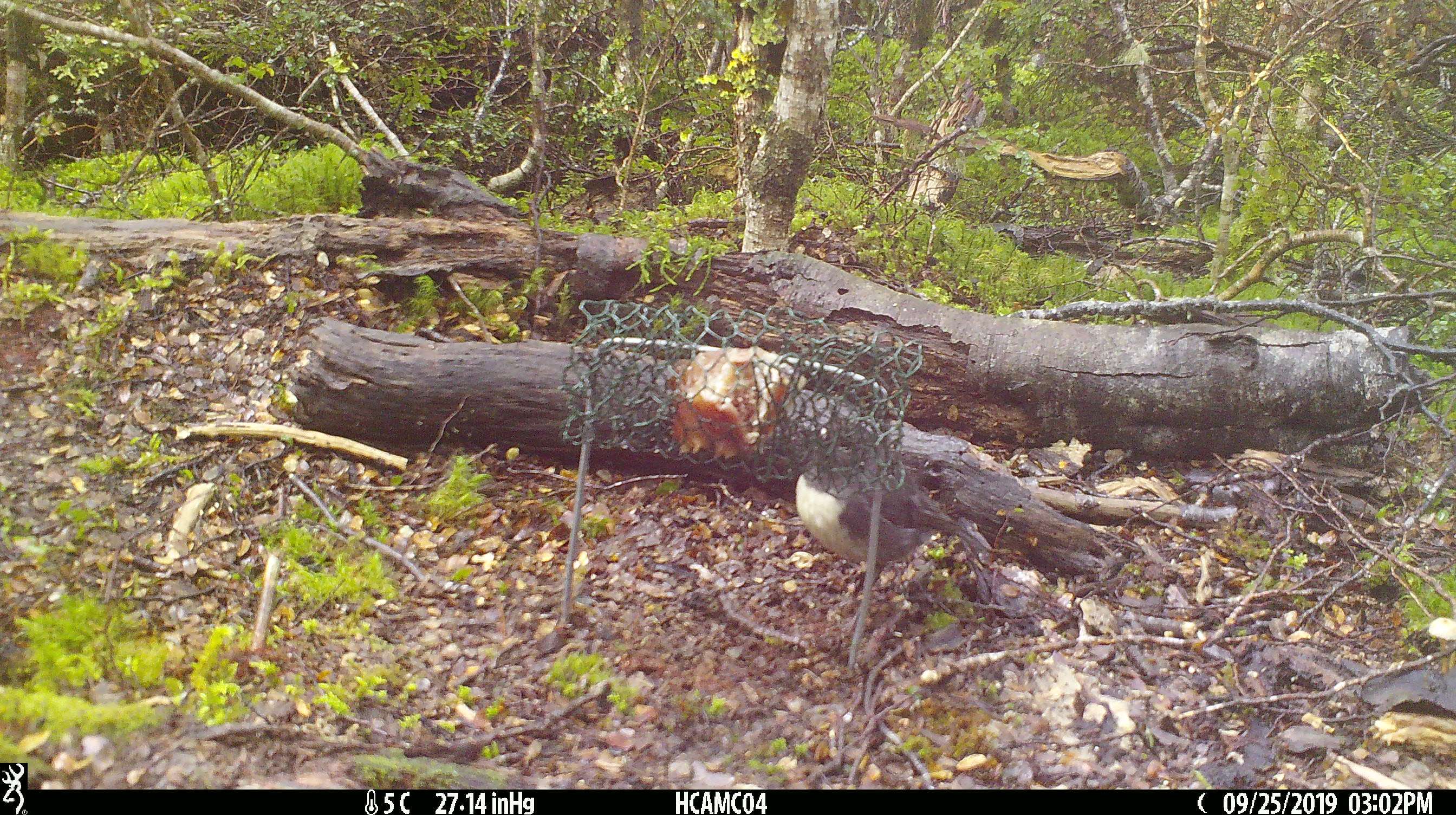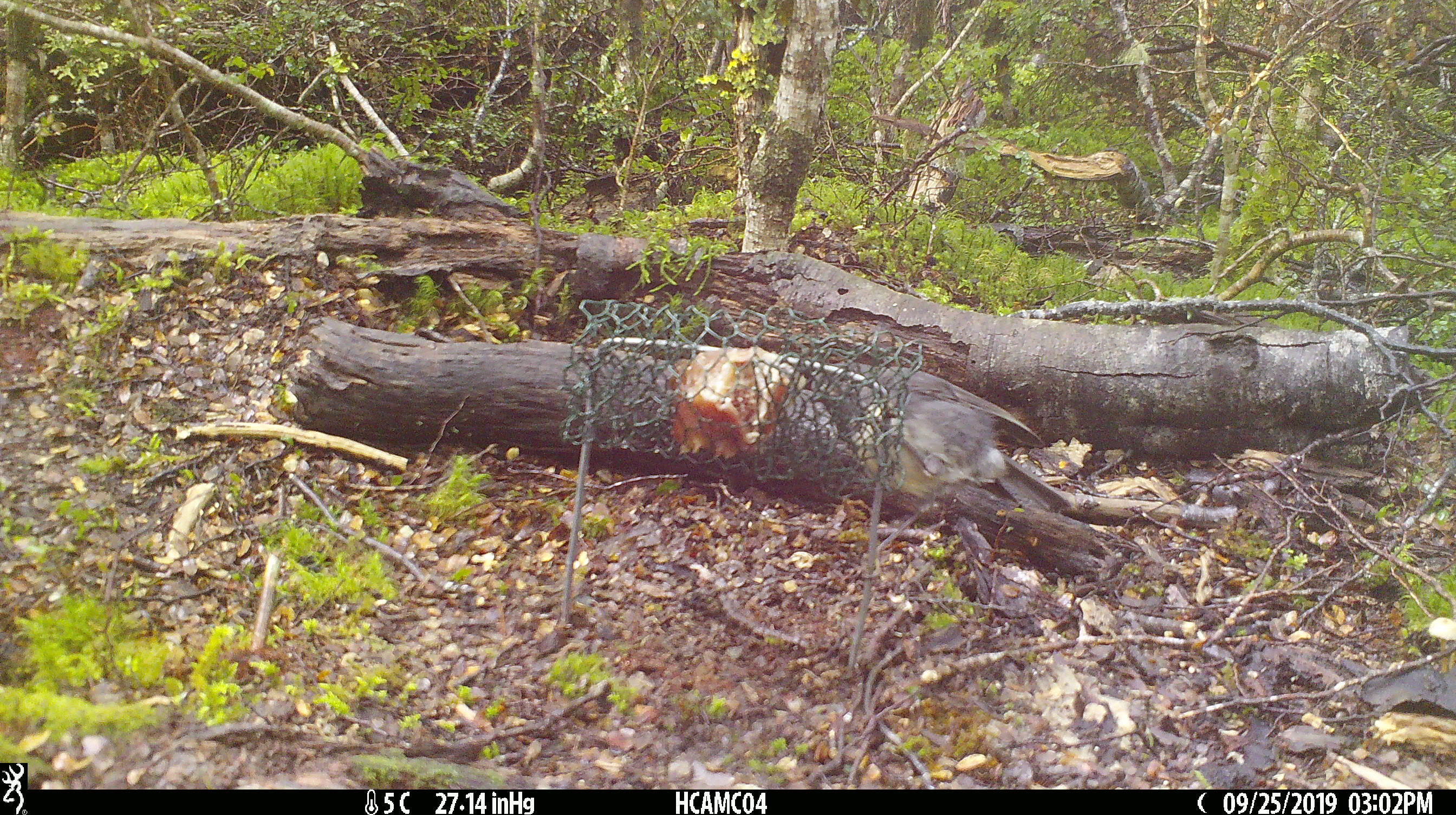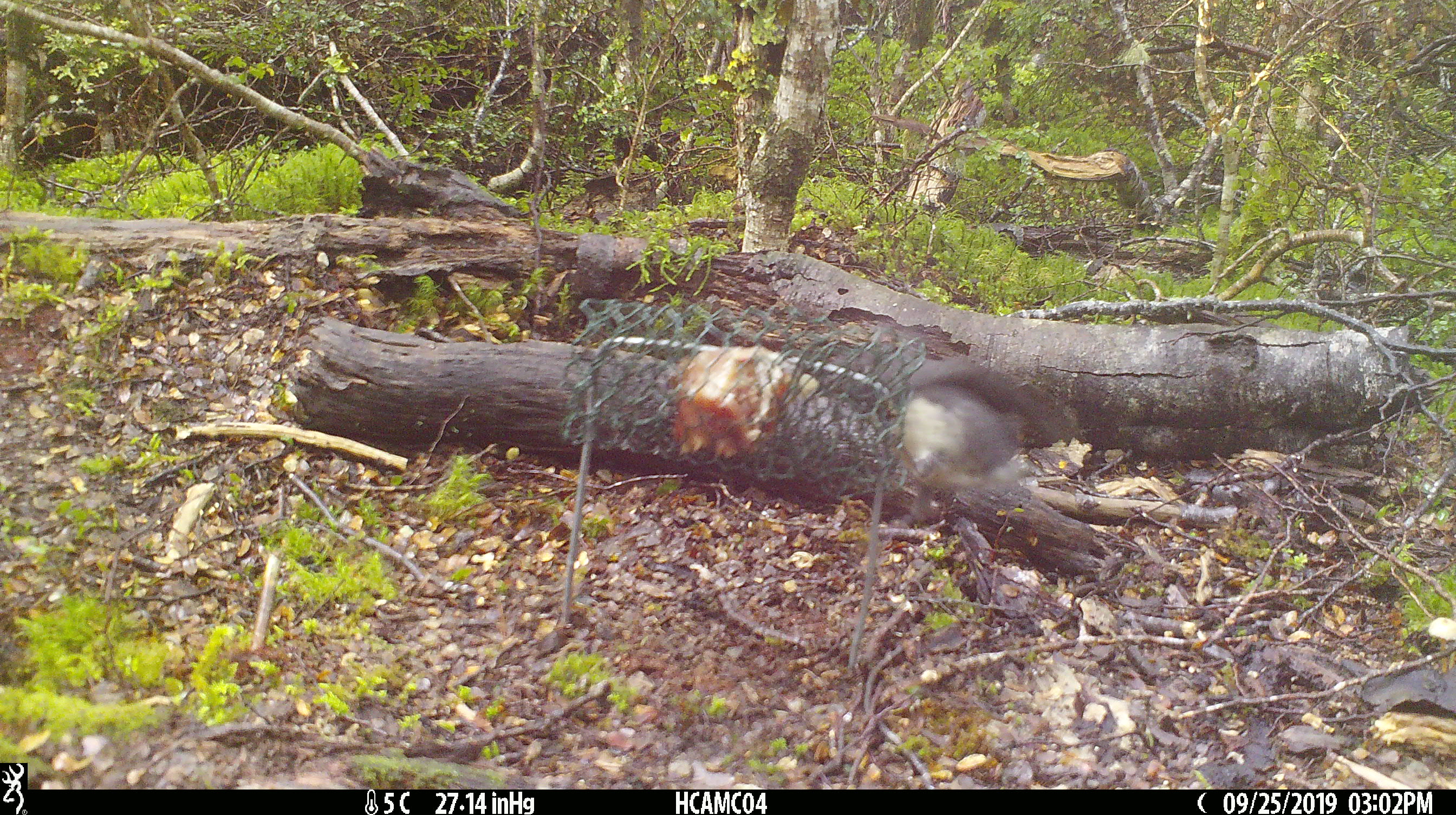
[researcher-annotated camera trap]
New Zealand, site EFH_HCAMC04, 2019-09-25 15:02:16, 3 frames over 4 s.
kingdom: Animalia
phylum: Chordata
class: Aves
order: Passeriformes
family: Petroicidae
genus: Petroica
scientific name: Petroica australis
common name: new zealand robin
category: robin